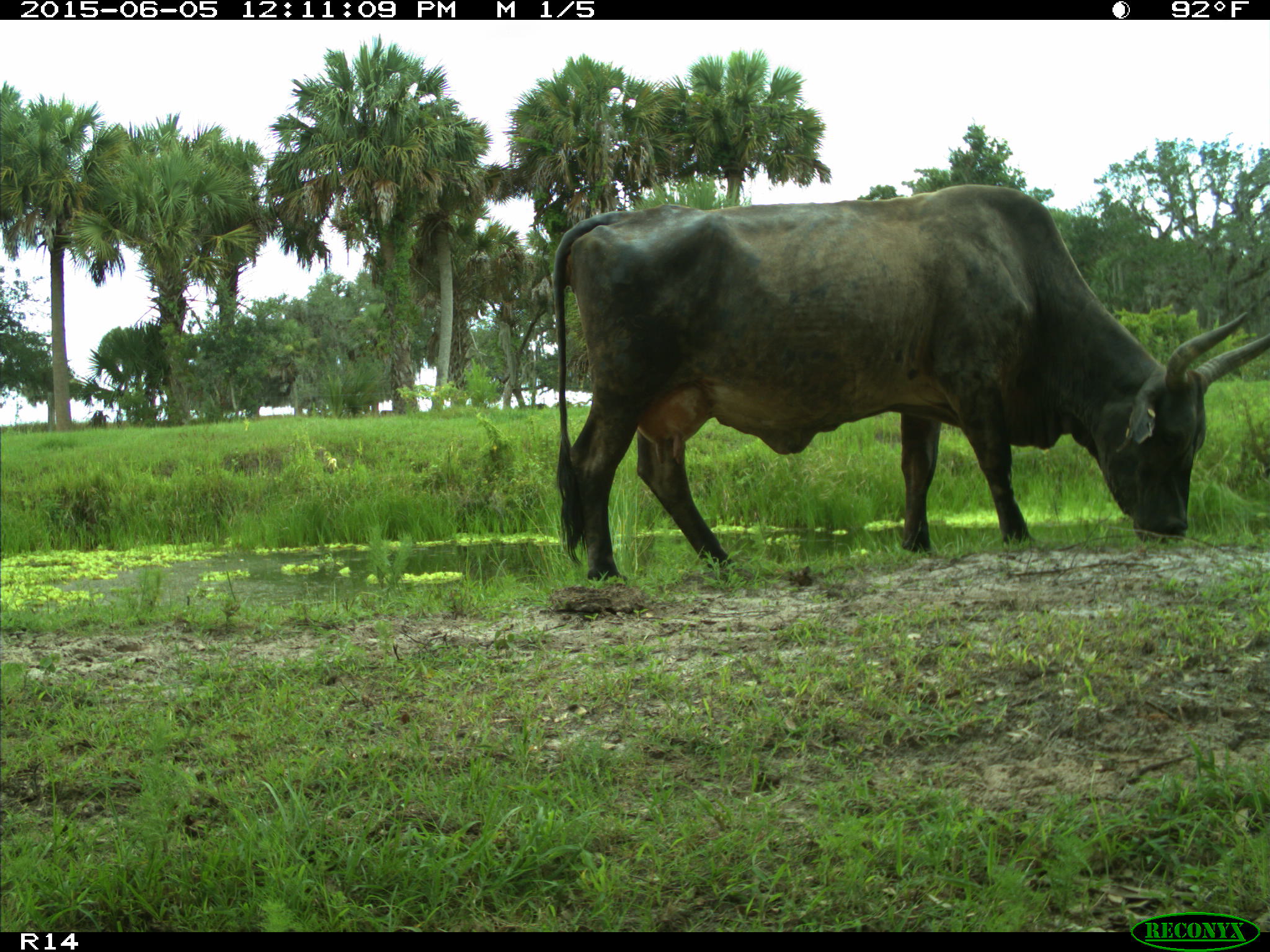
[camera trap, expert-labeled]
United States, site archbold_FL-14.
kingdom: Animalia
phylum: Chordata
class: Mammalia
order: Artiodactyla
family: Bovidae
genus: Bos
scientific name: Bos taurus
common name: domestic cow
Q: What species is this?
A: Bos taurus (domestic cow).